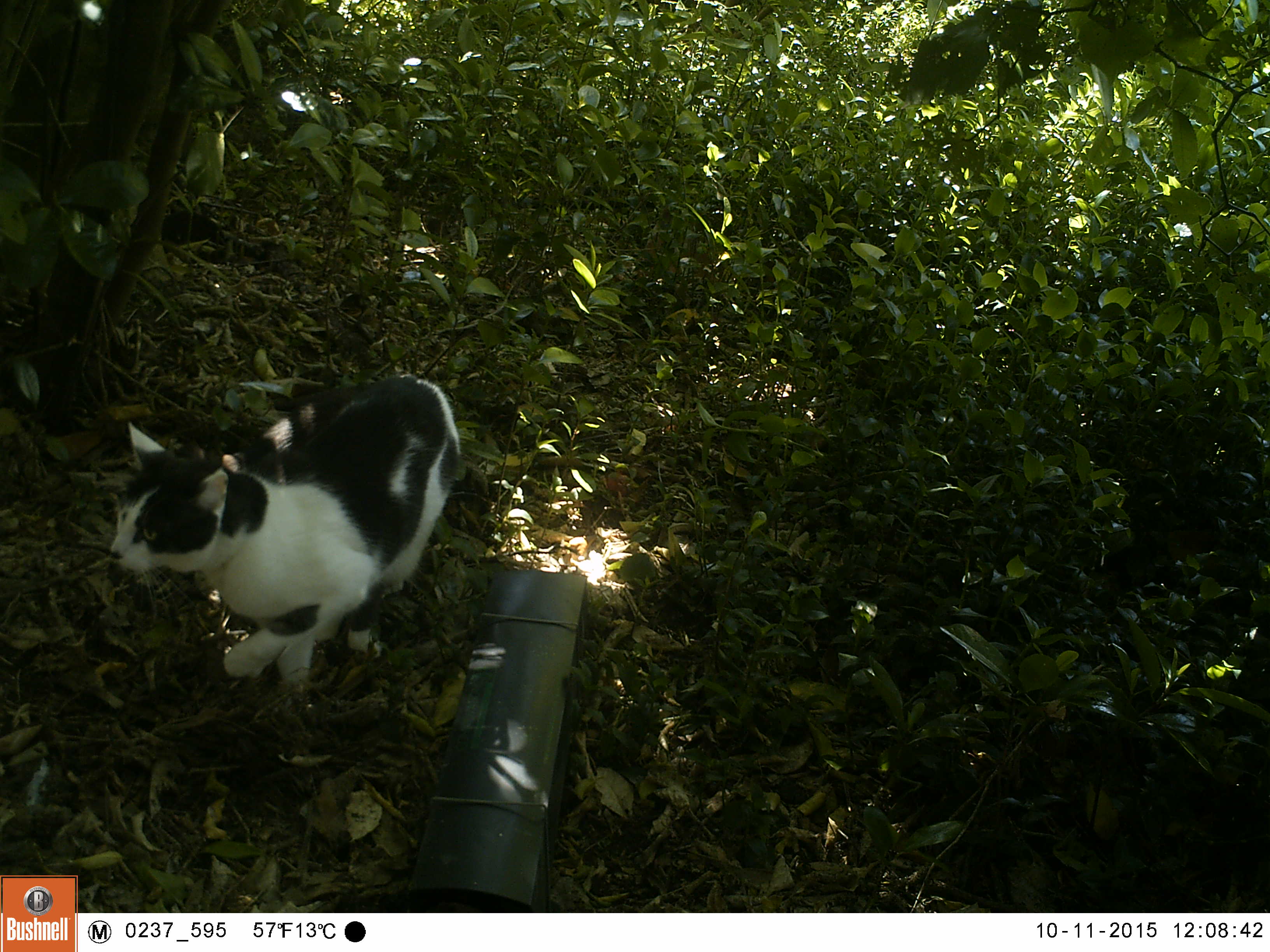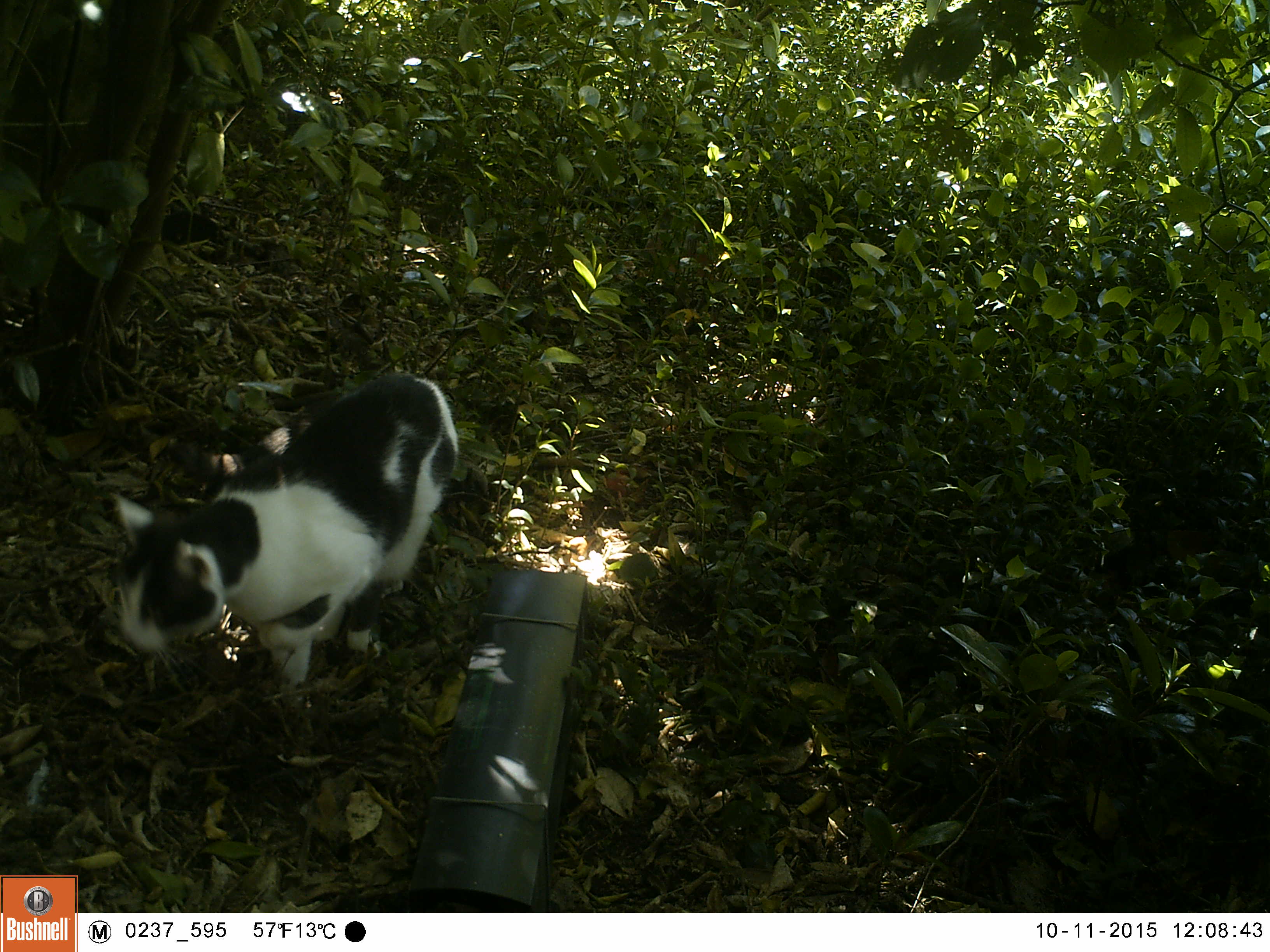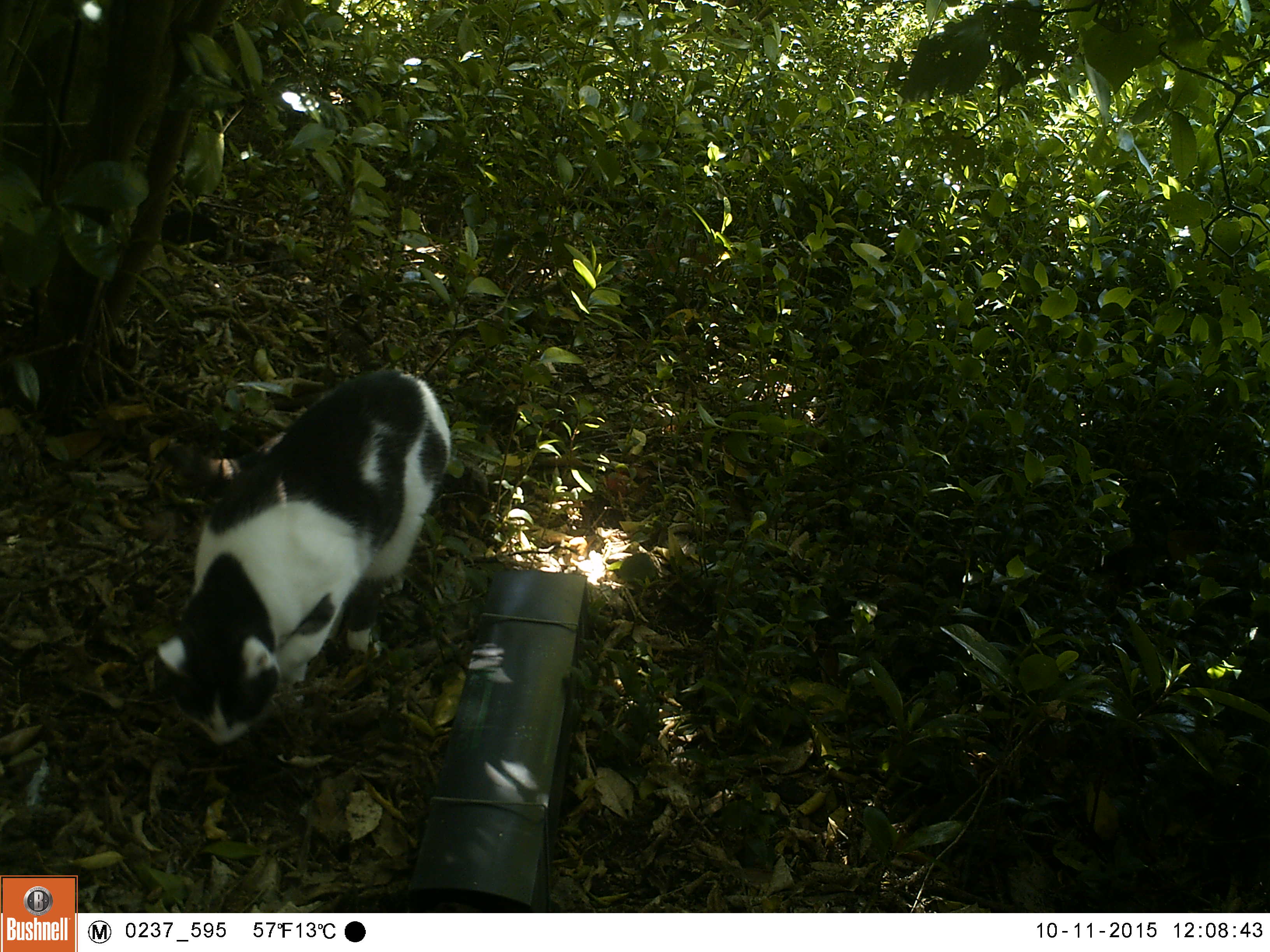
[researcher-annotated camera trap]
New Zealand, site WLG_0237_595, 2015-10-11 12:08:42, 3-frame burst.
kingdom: Animalia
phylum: Chordata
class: Mammalia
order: Carnivora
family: Felidae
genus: Felis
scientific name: Felis catus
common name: domestic cat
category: cat